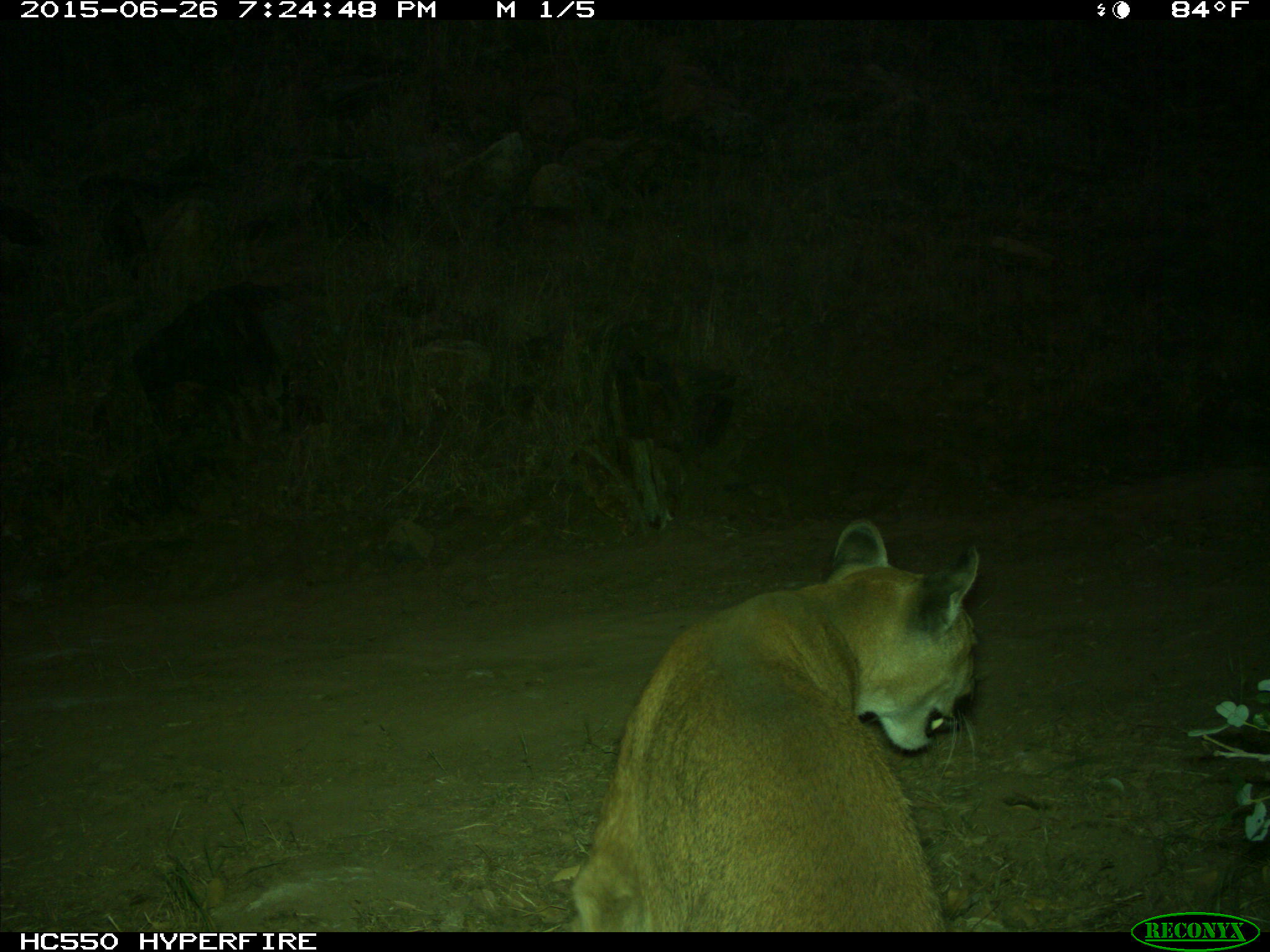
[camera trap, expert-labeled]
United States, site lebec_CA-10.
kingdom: Animalia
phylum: Chordata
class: Mammalia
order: Carnivora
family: Felidae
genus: Puma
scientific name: Puma concolor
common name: mountain lion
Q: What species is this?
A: Puma concolor (mountain lion).